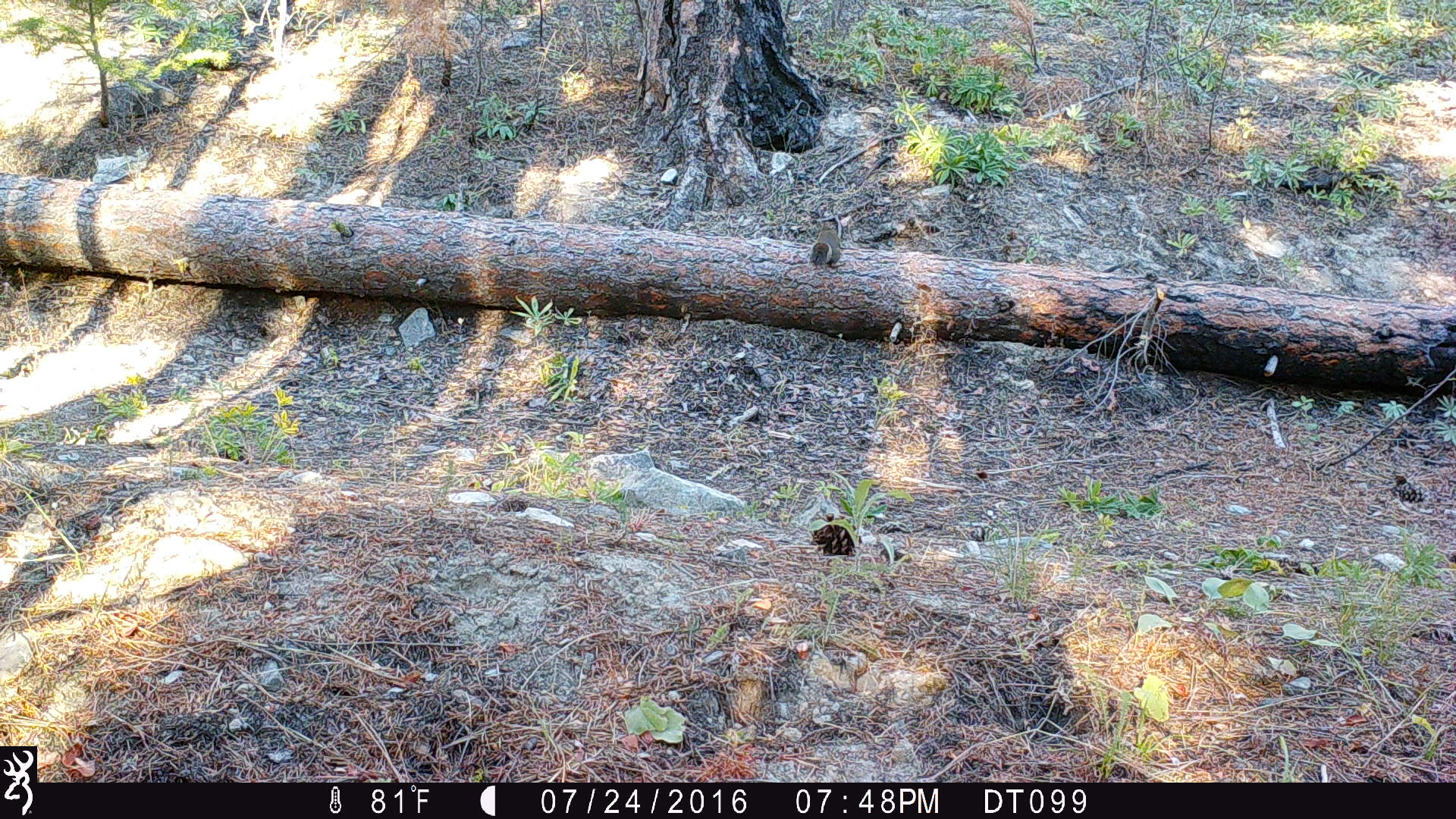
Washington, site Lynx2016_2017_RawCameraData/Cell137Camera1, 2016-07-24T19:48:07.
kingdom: Animalia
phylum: Chordata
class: Mammalia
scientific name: Mammalia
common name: small mammal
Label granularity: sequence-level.